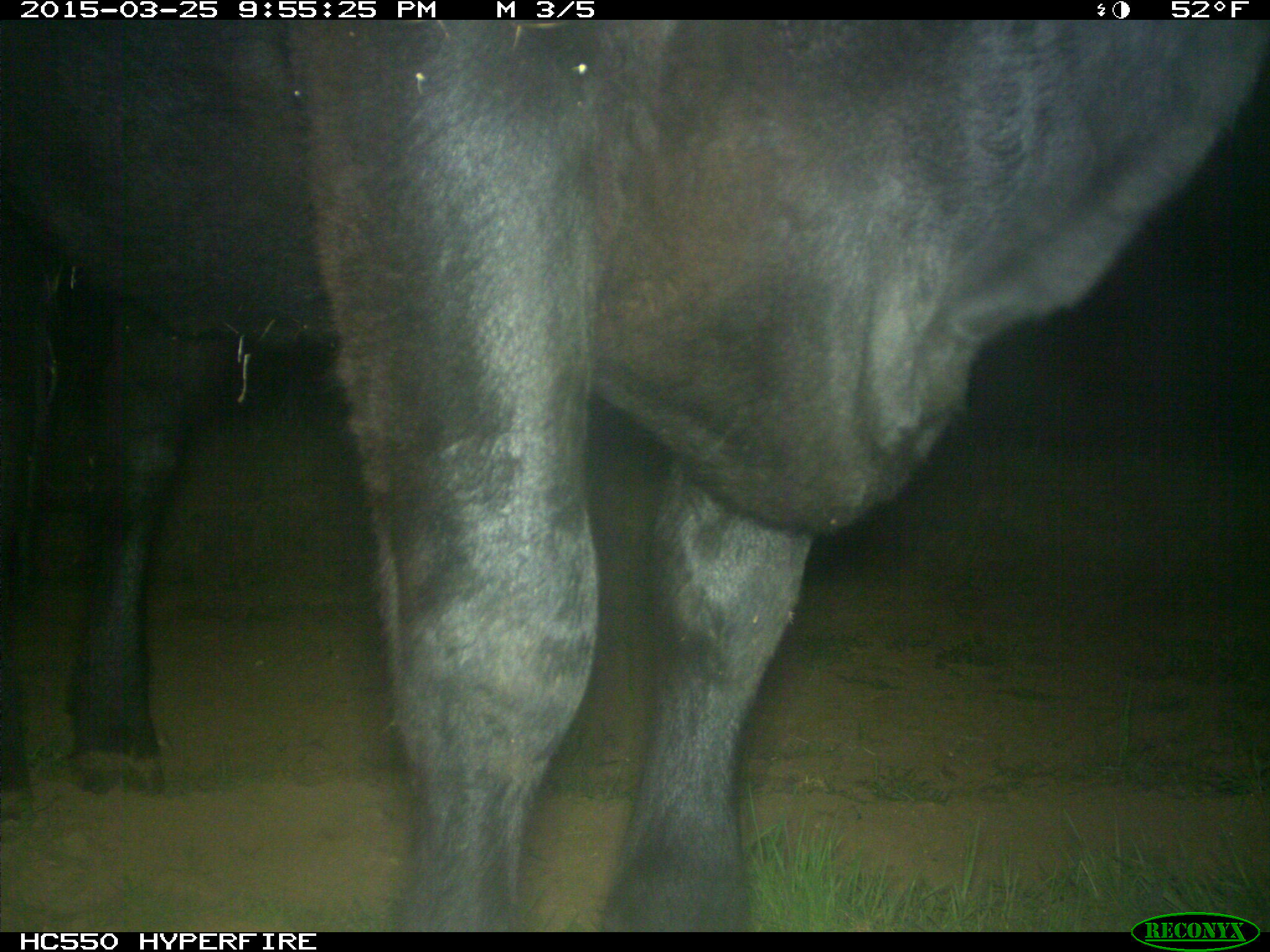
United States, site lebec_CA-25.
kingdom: Animalia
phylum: Chordata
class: Mammalia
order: Artiodactyla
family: Bovidae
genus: Bos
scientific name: Bos taurus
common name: domestic cow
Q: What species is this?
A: Bos taurus (domestic cow).